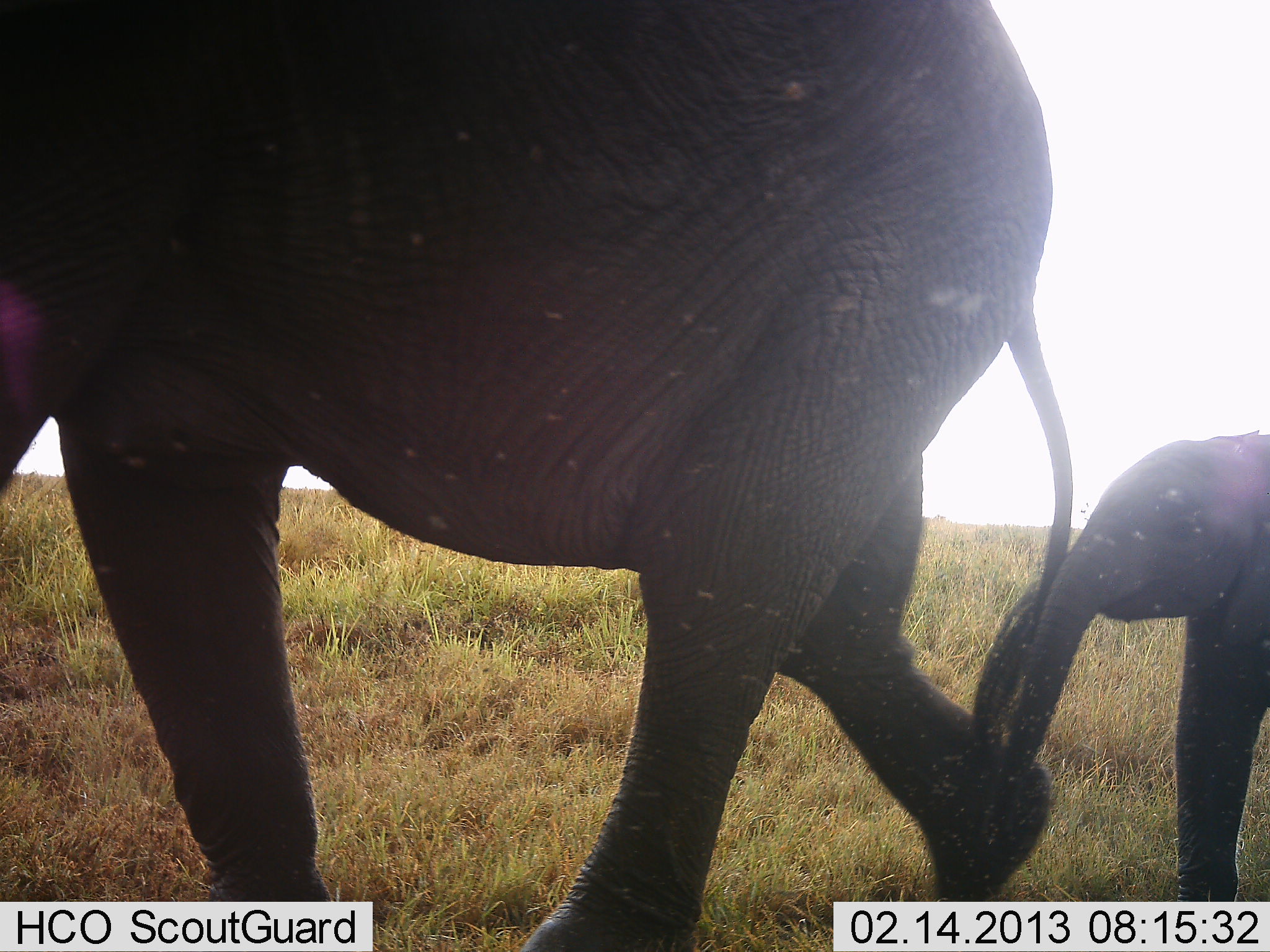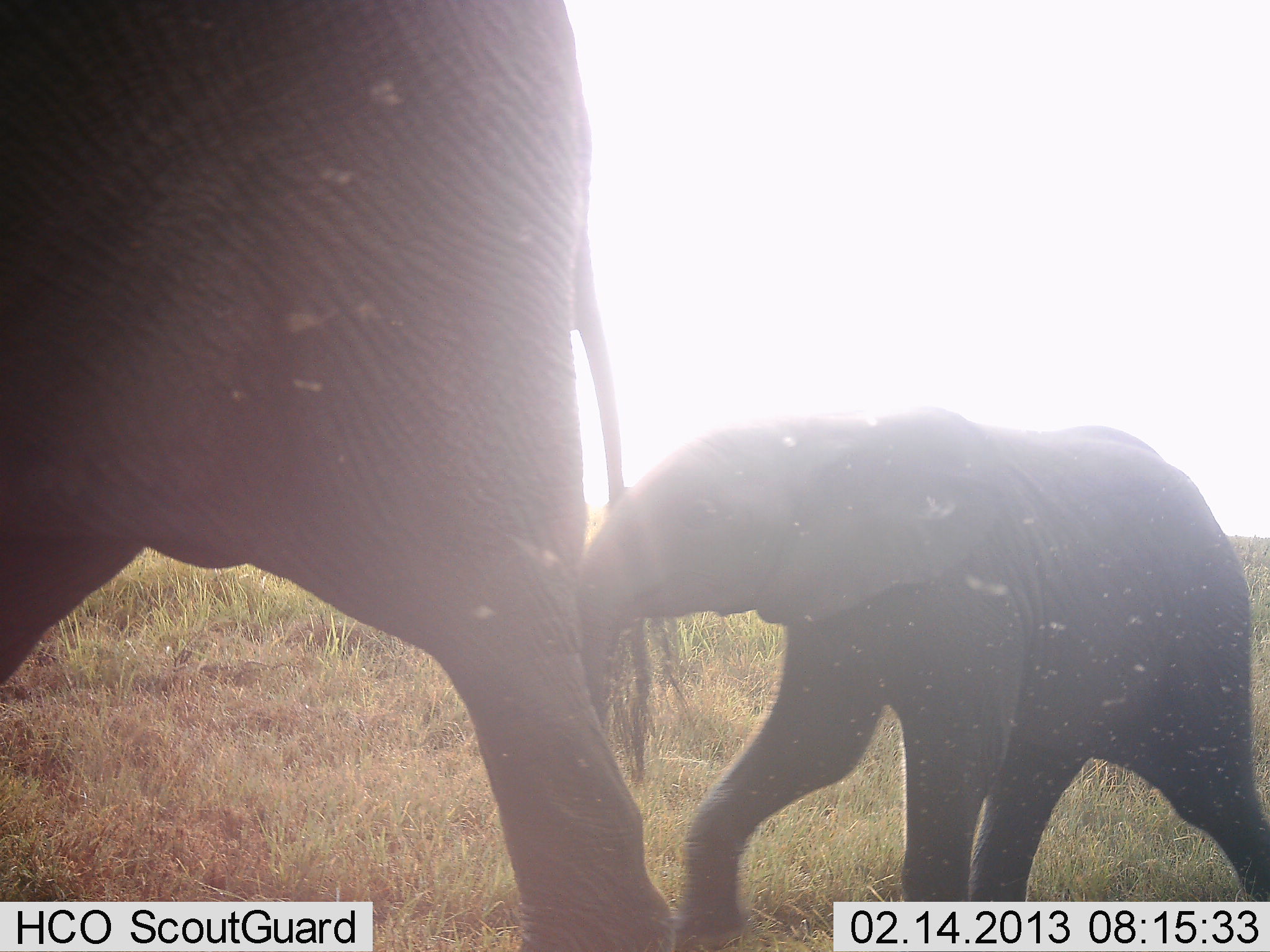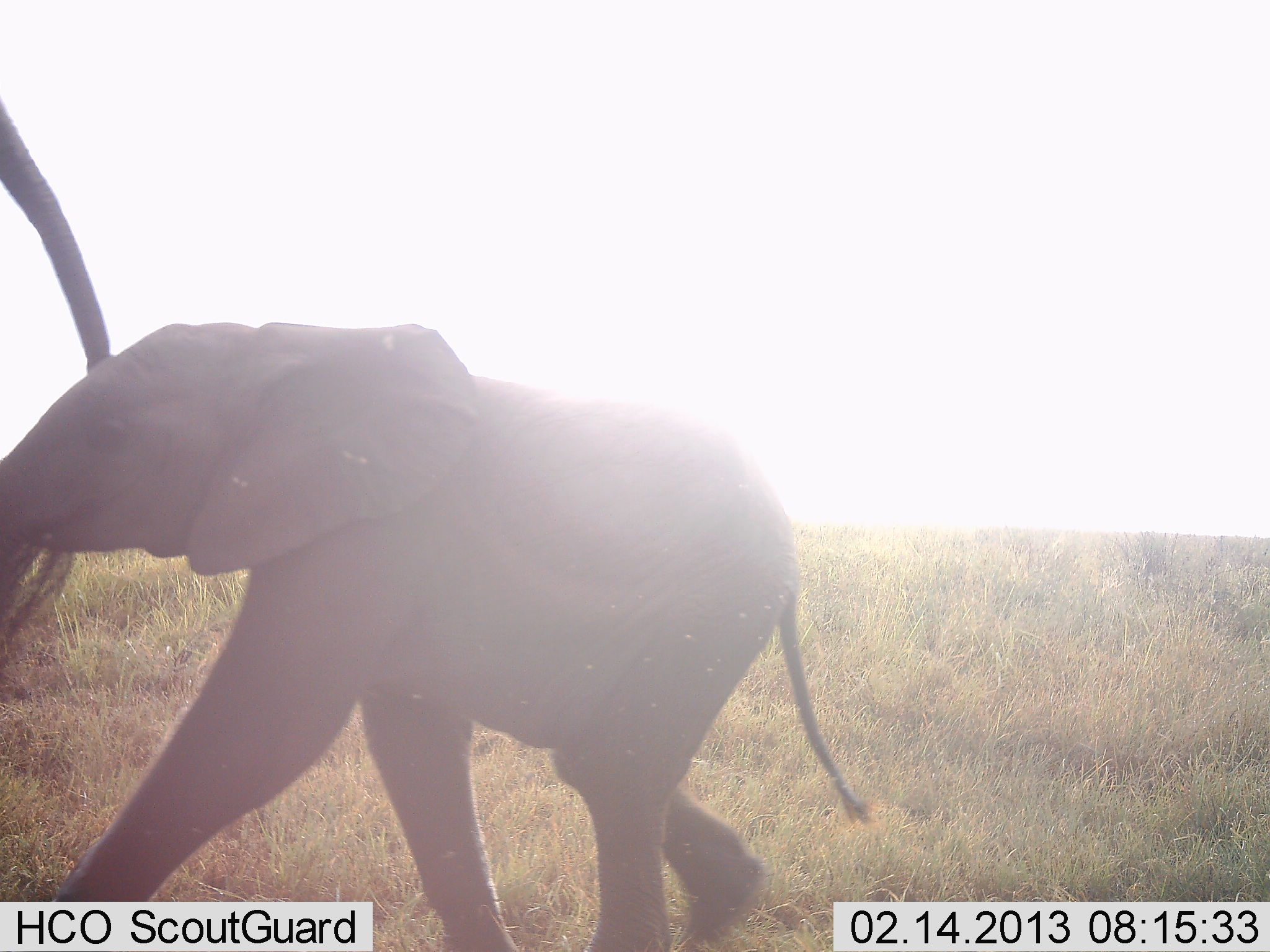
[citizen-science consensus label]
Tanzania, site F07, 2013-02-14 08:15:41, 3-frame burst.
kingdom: Animalia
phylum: Chordata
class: Mammalia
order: Proboscidea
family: Elephantidae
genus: Loxodonta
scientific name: Loxodonta africana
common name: african bush elephant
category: elephant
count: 2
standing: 0%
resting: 0%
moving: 100%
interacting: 0%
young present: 96%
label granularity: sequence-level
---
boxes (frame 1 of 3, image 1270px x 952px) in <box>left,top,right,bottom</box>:
animal: <box>1,0,1076,951</box>; <box>998,427,1270,903</box>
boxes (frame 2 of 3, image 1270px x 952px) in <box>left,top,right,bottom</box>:
animal: <box>1,0,692,951</box>; <box>574,410,1270,952</box>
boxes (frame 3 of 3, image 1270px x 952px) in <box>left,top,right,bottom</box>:
animal: <box>32,319,880,952</box>; <box>0,99,115,664</box>